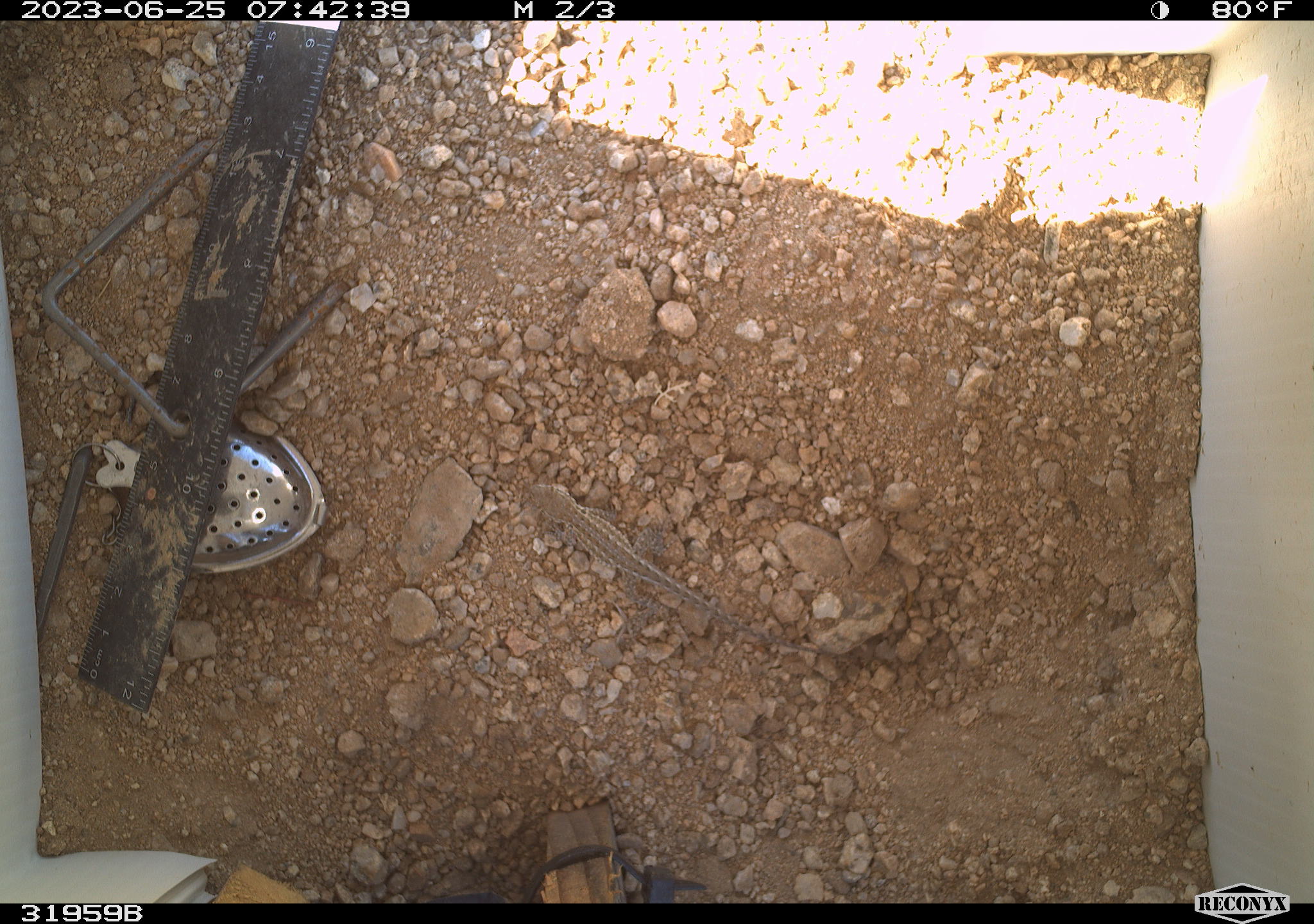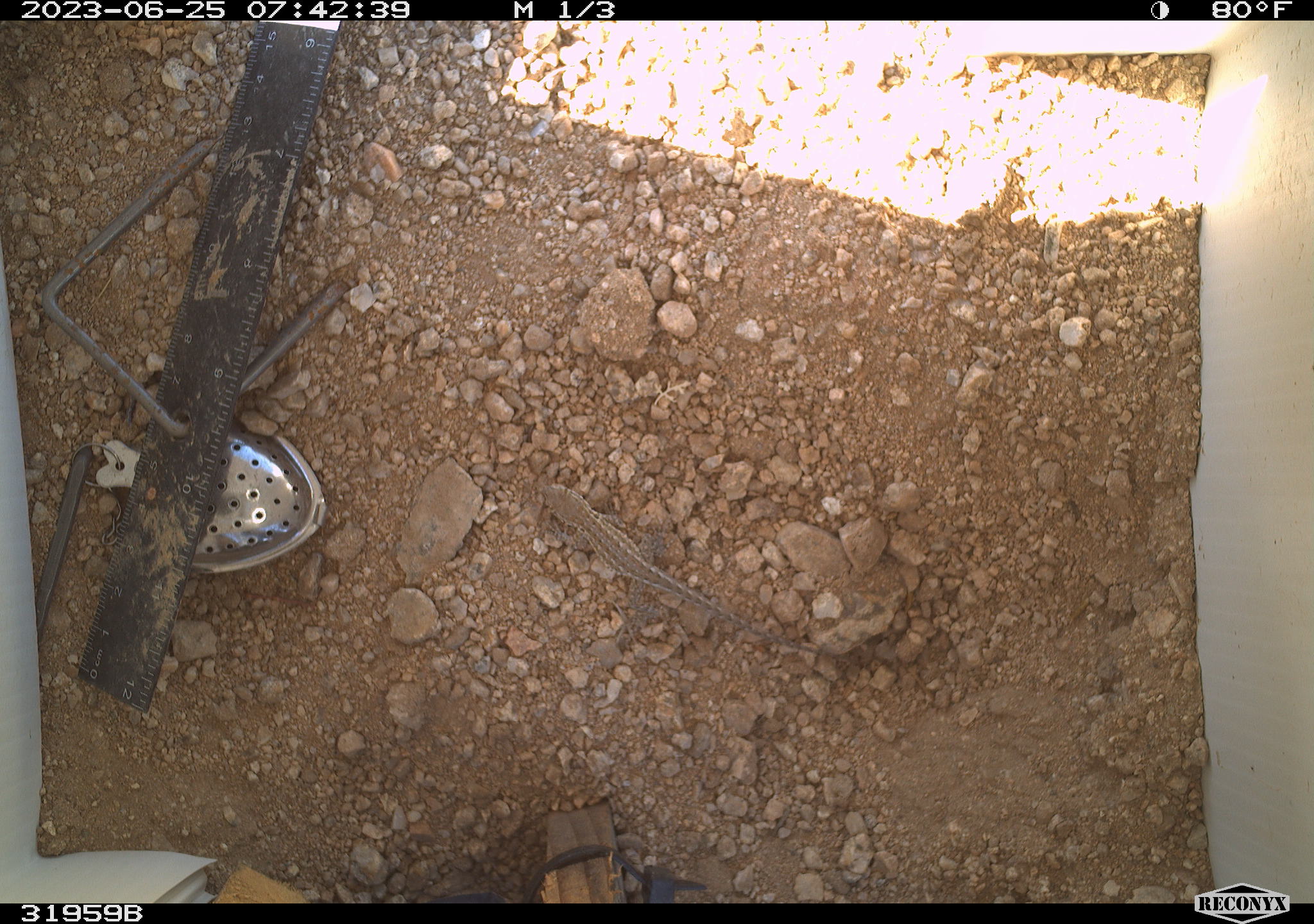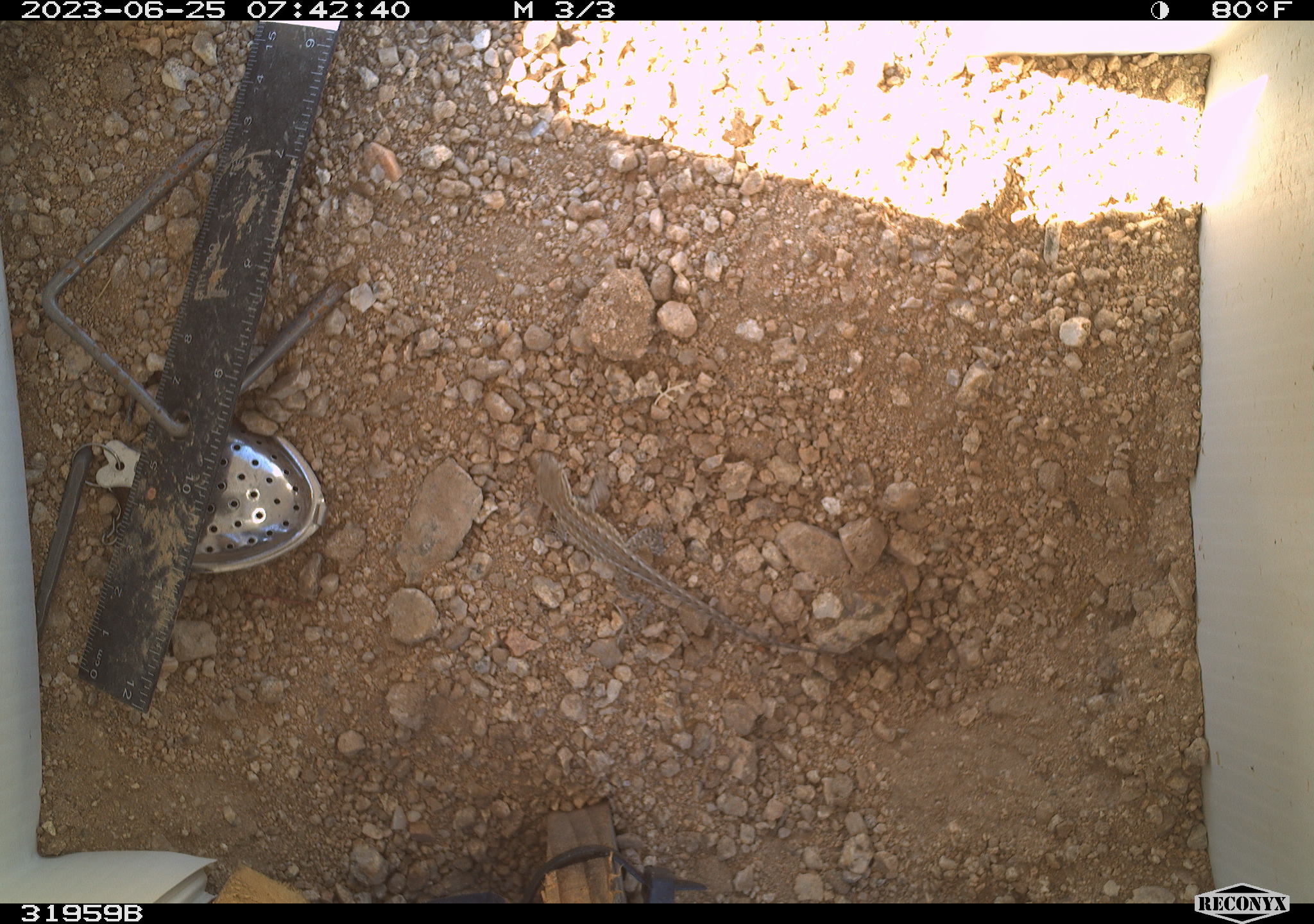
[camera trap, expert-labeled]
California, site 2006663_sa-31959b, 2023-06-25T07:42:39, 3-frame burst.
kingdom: Animalia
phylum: Chordata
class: Reptilia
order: Squamata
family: Phrynosomatidae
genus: Sceloporus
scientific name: Sceloporus graciosus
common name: common sagebrush lizard